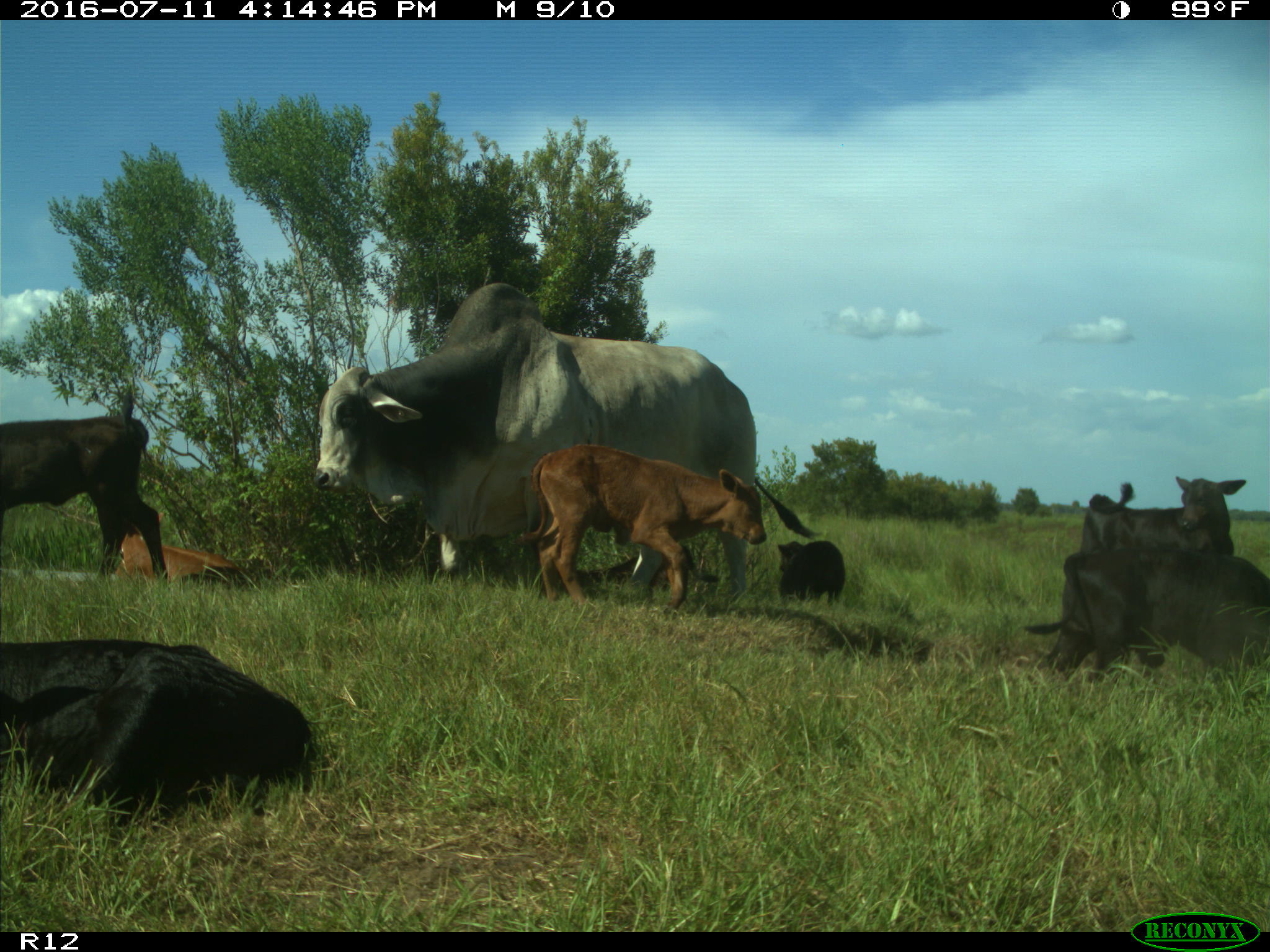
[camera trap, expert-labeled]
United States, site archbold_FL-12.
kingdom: Animalia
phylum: Chordata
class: Mammalia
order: Artiodactyla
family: Bovidae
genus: Bos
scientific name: Bos taurus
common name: domestic cow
Bos taurus (domestic cow).